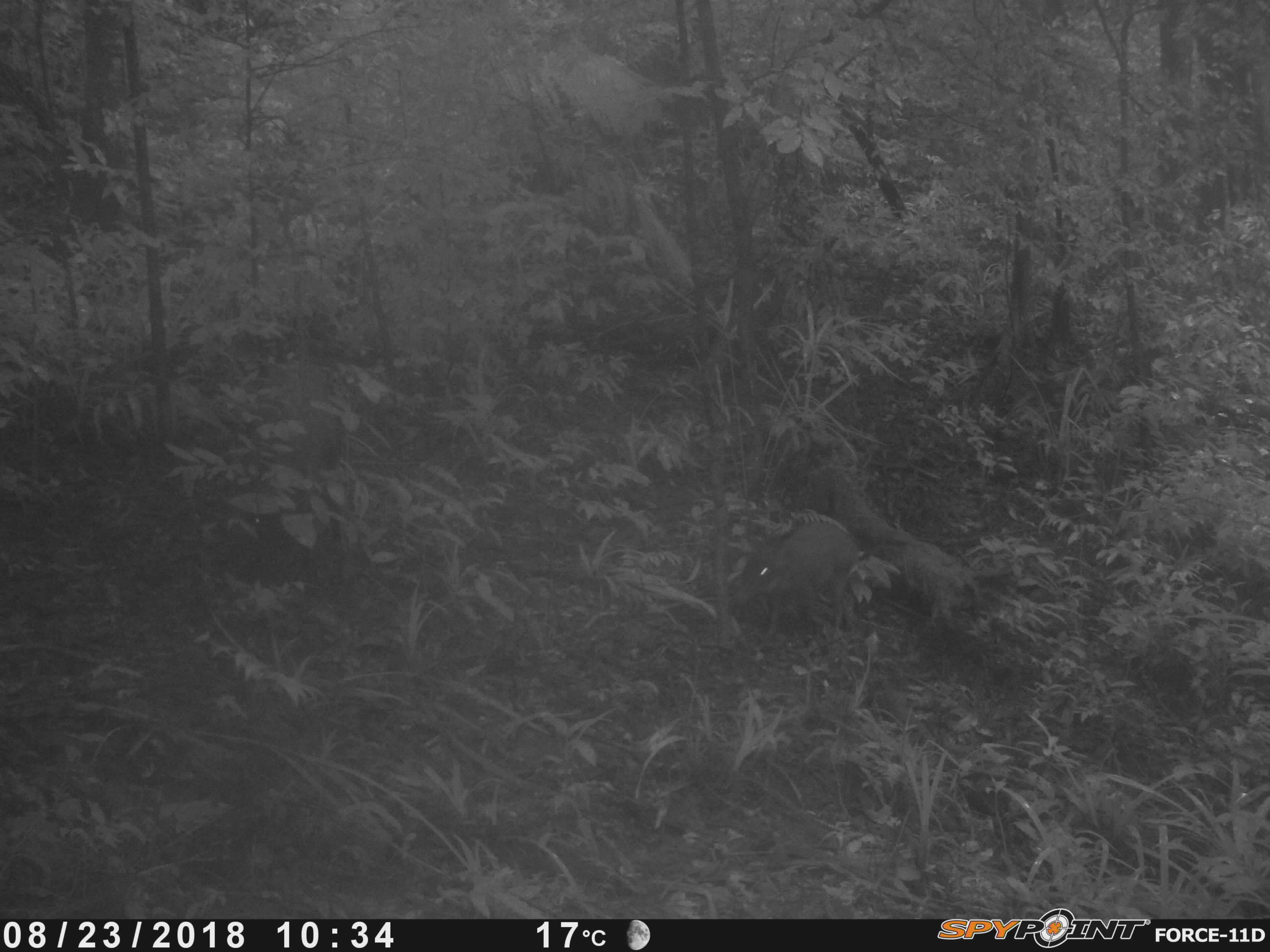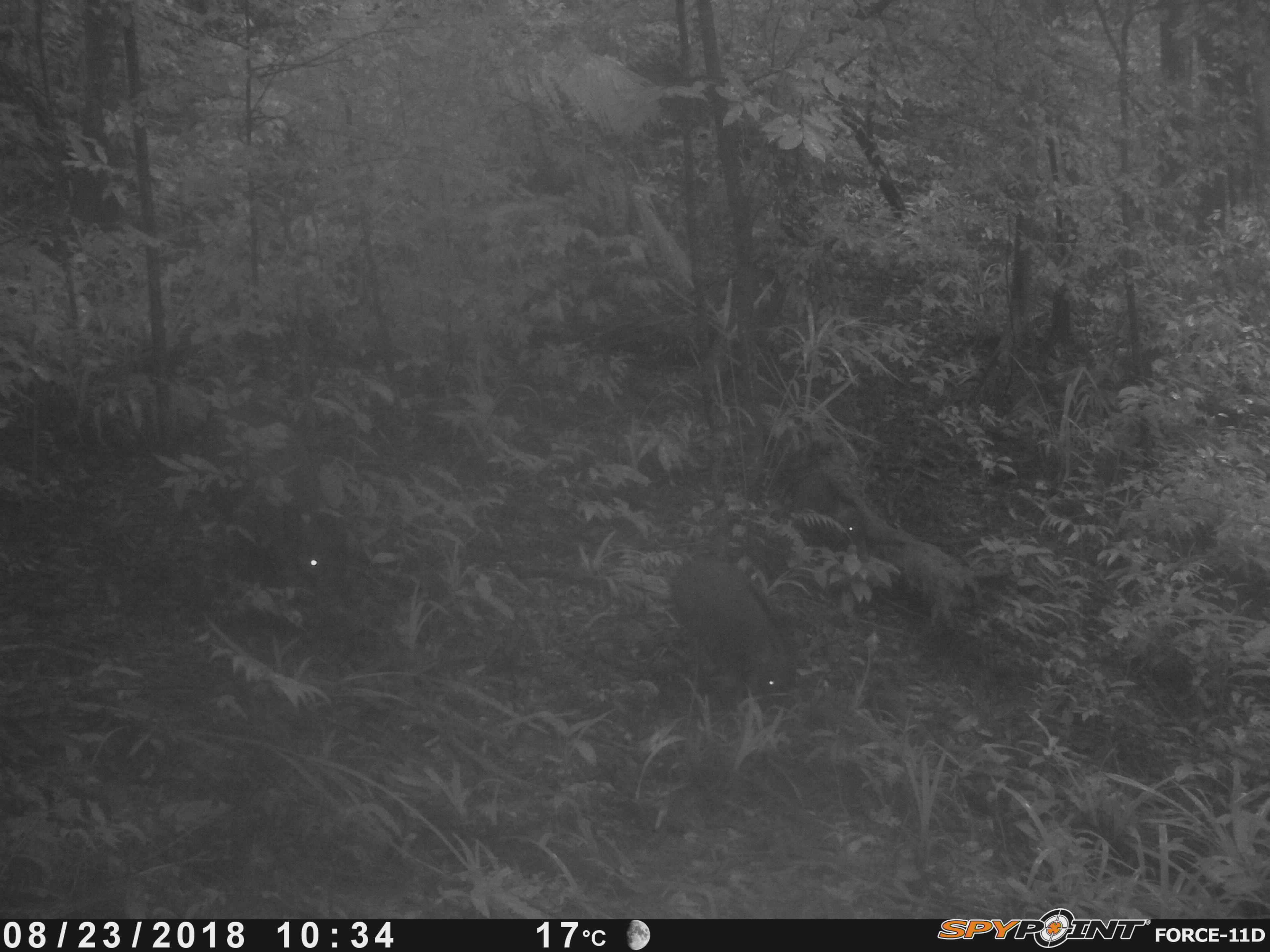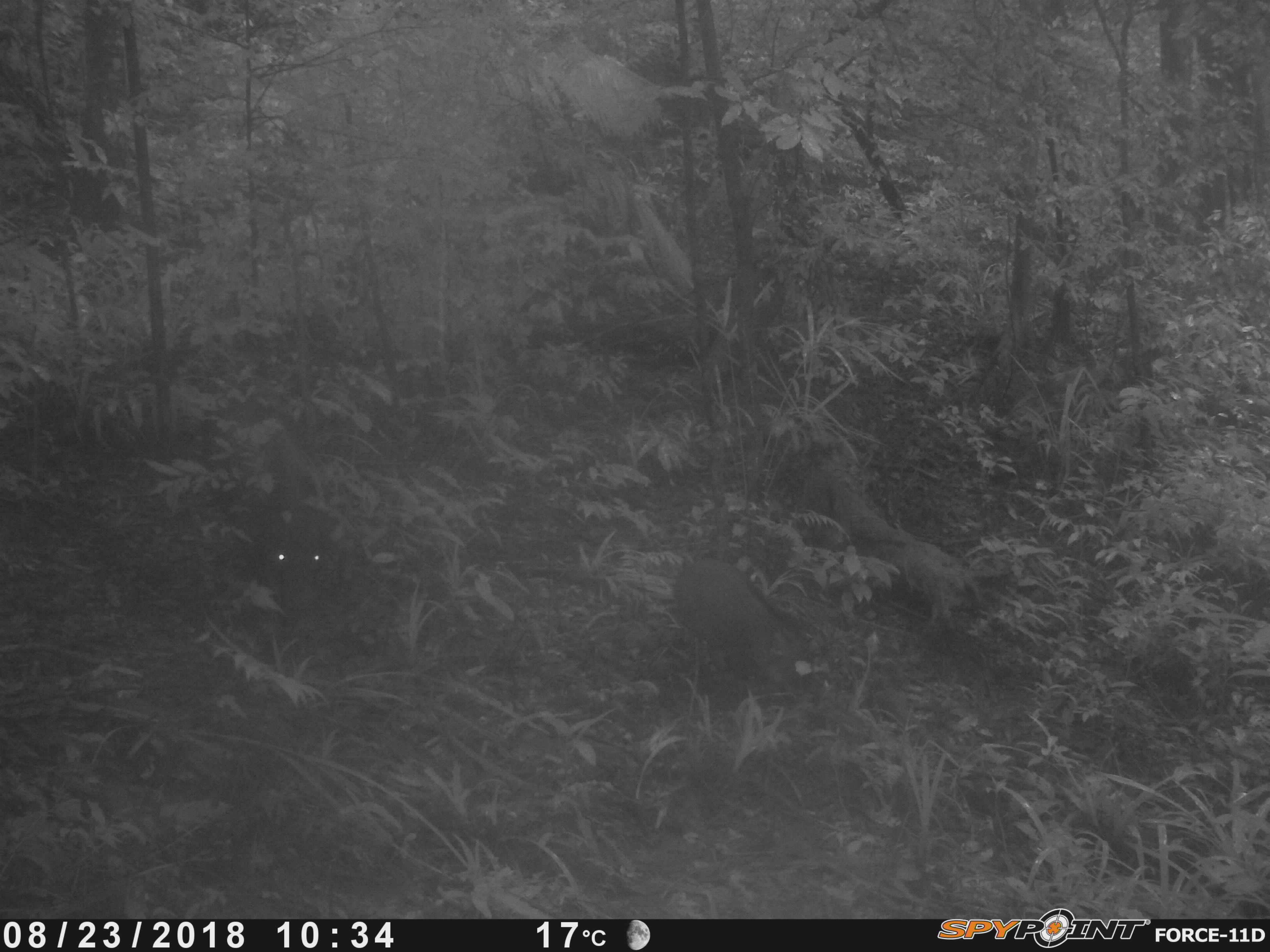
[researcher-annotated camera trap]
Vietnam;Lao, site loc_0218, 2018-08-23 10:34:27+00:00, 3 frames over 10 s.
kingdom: Animalia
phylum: Chordata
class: Mammalia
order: Artiodactyla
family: Suidae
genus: Sus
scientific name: Sus scrofa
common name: eurasian wild pig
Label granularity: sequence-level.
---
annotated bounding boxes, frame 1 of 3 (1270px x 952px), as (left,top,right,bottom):
eurasian wild pig: (735,516,861,644)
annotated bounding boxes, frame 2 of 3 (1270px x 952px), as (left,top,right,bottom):
eurasian wild pig: (669,555,802,700); (796,470,866,549); (290,514,343,587)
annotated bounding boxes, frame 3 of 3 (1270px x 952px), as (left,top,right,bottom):
eurasian wild pig: (675,554,812,696); (257,508,335,612)